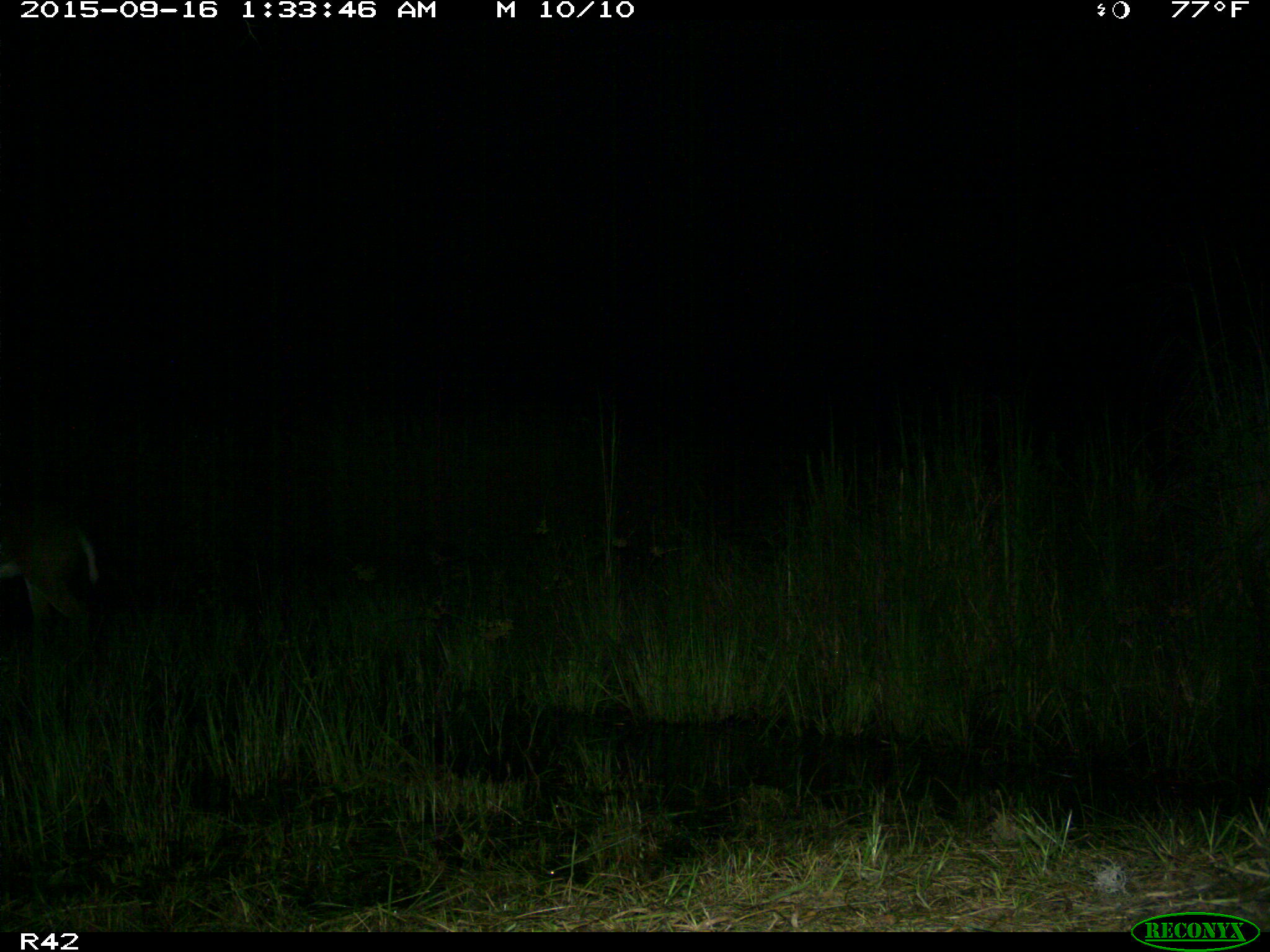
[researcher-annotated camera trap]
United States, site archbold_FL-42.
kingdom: Animalia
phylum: Chordata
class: Mammalia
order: Artiodactyla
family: Cervidae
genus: Odocoileus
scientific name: Odocoileus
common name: deer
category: unidentified deer